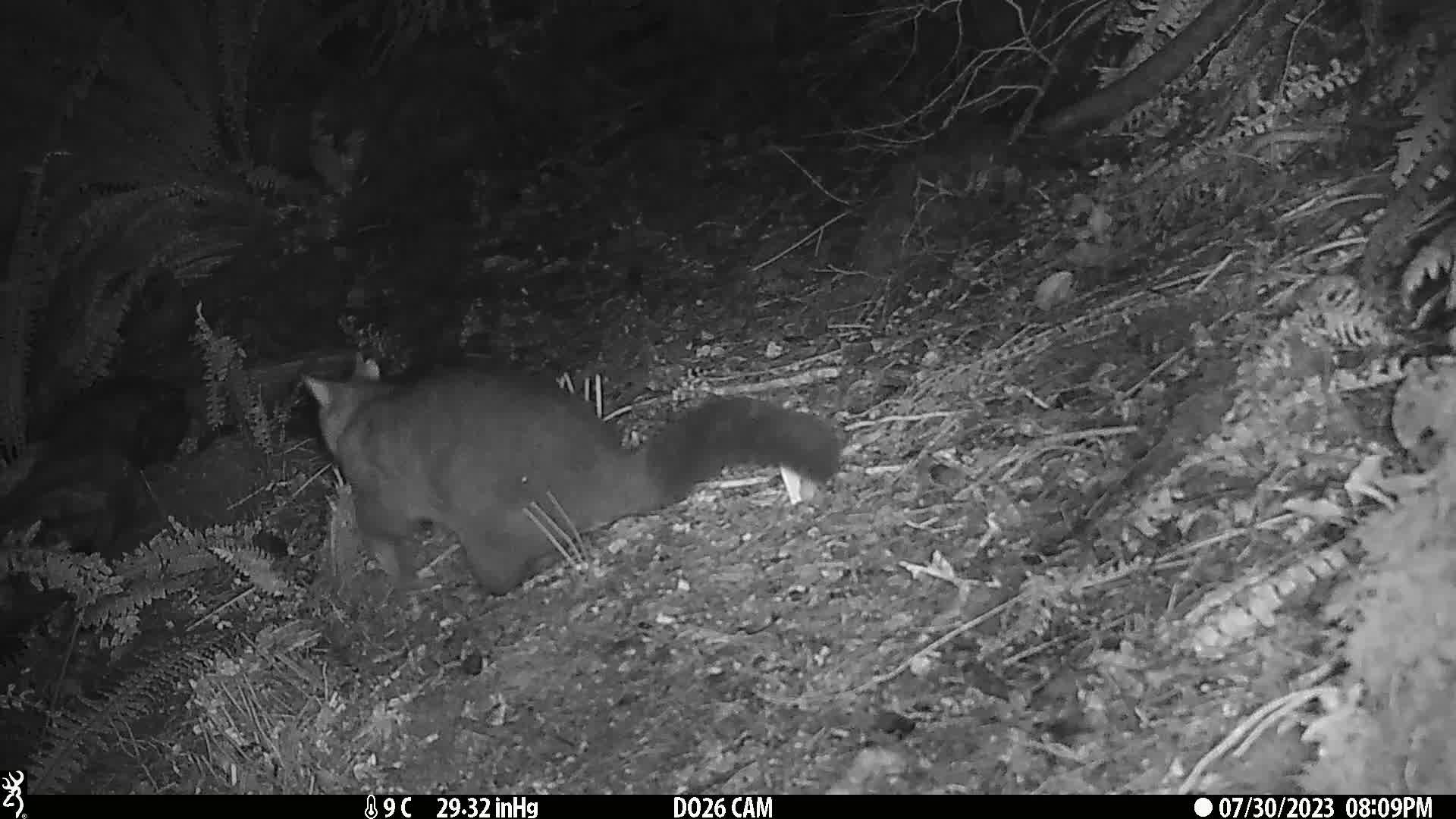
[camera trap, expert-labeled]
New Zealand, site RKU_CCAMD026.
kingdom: Animalia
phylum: Chordata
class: Mammalia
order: Diprotodontia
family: Phalangeridae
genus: Trichosurus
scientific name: Trichosurus vulpecula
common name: common brushtail possum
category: possum